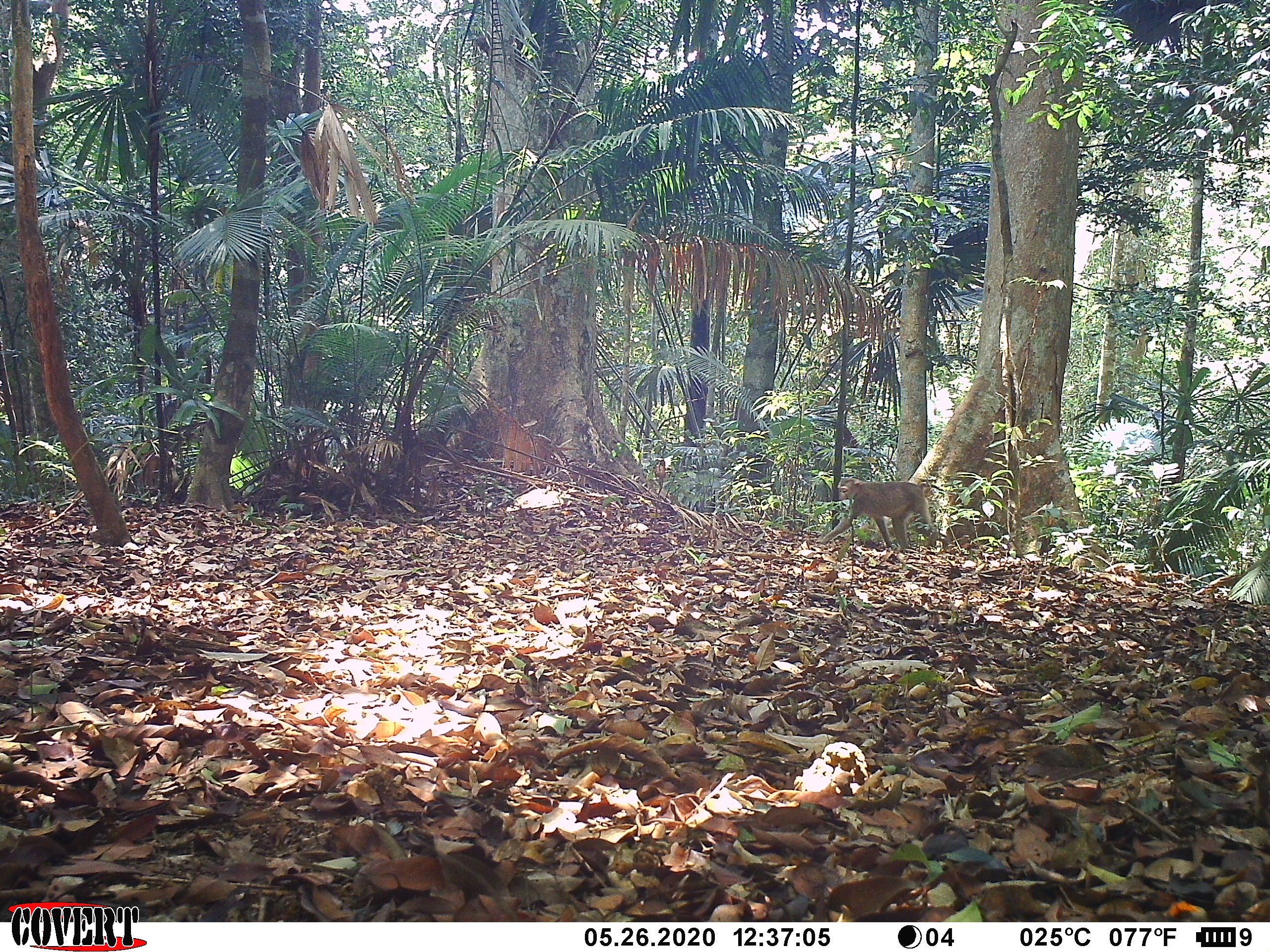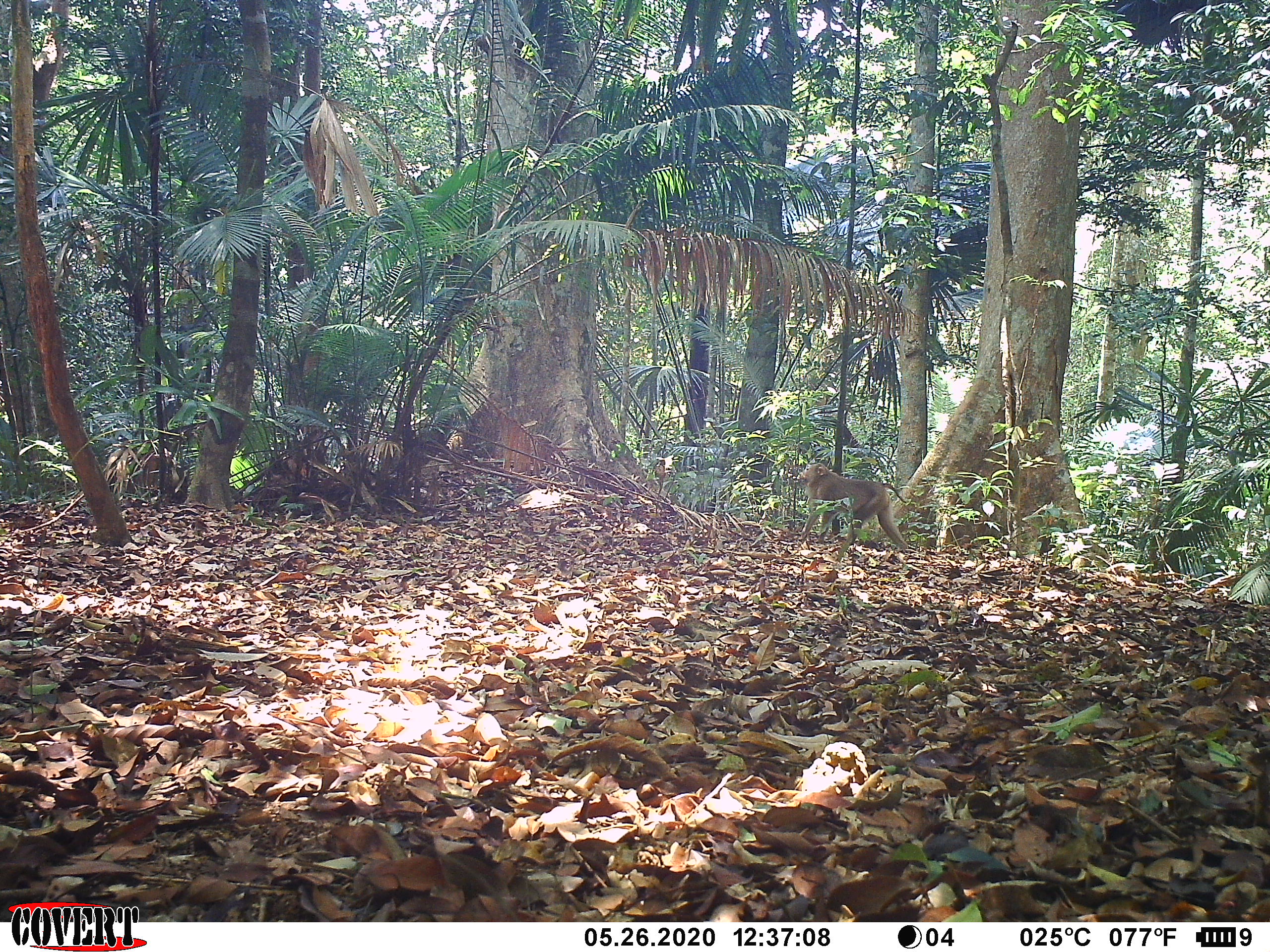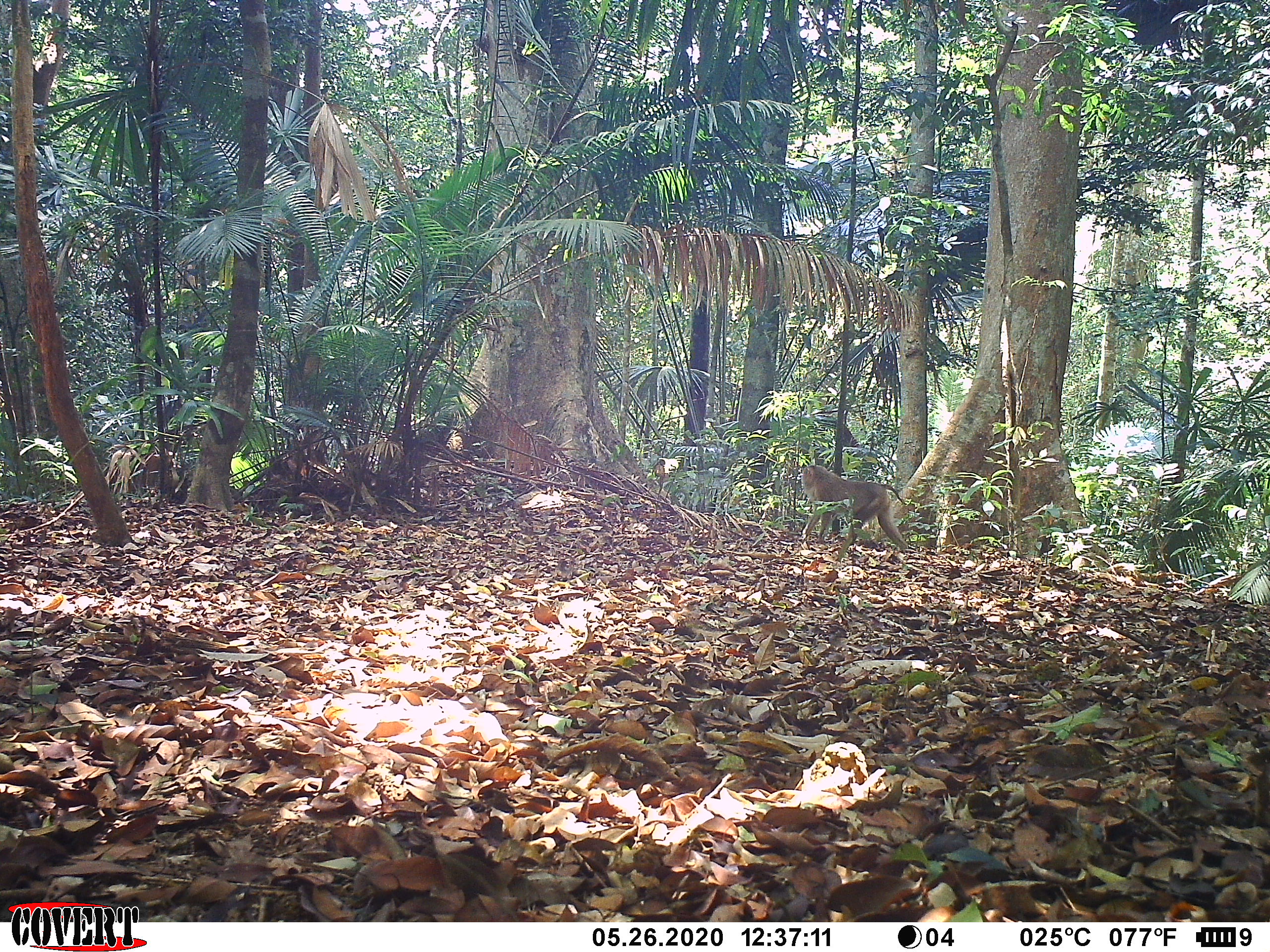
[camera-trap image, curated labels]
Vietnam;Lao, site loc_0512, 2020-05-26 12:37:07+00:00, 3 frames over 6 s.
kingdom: Animalia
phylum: Chordata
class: Mammalia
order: Primates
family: Cercopithecidae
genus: Macaca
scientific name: Macaca nemestrina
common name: pig-tailed macaque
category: pig tailed macaque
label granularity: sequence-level